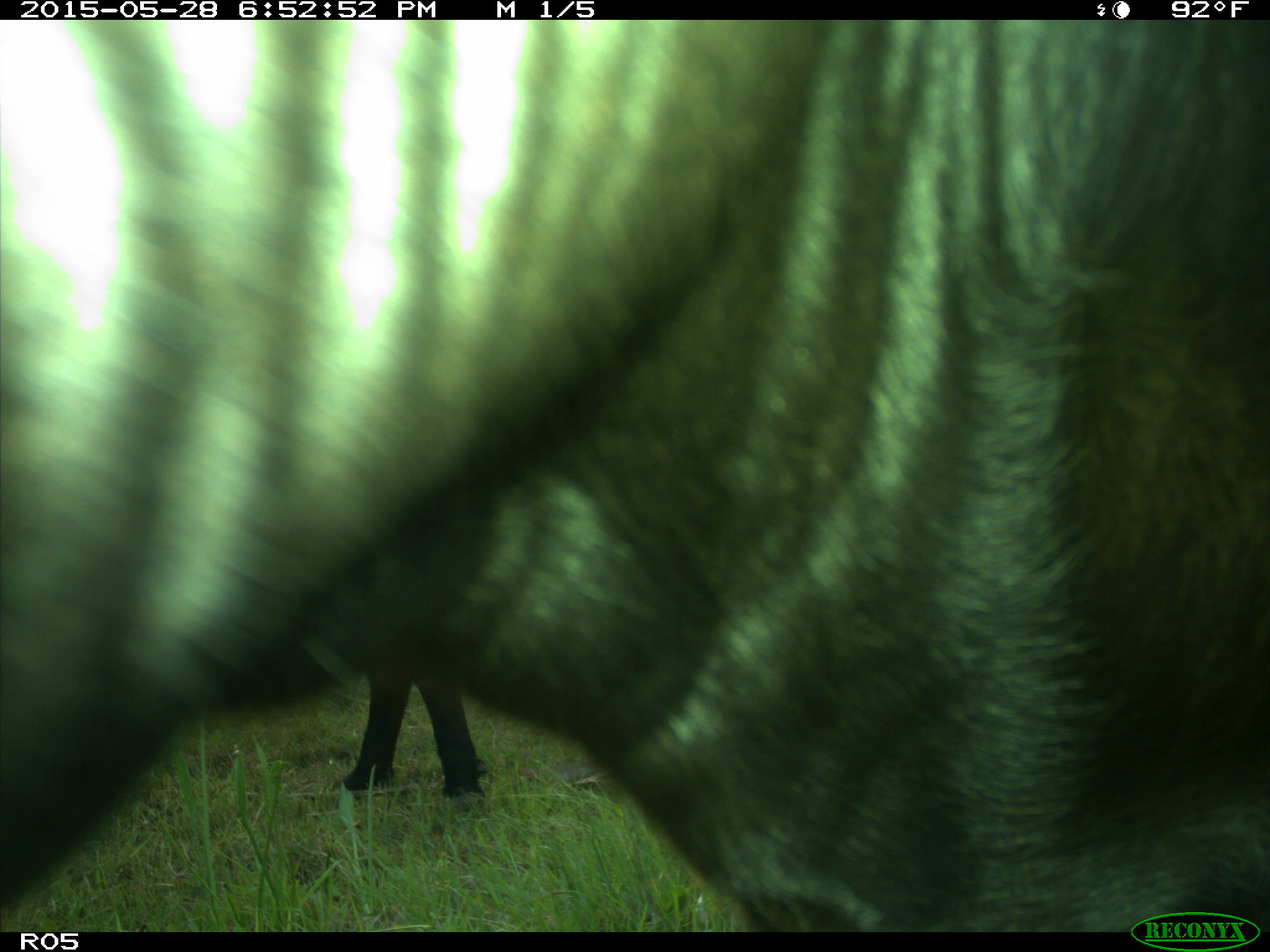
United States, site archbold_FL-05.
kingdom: Animalia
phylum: Chordata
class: Mammalia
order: Artiodactyla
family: Bovidae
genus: Bos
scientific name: Bos taurus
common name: domestic cow